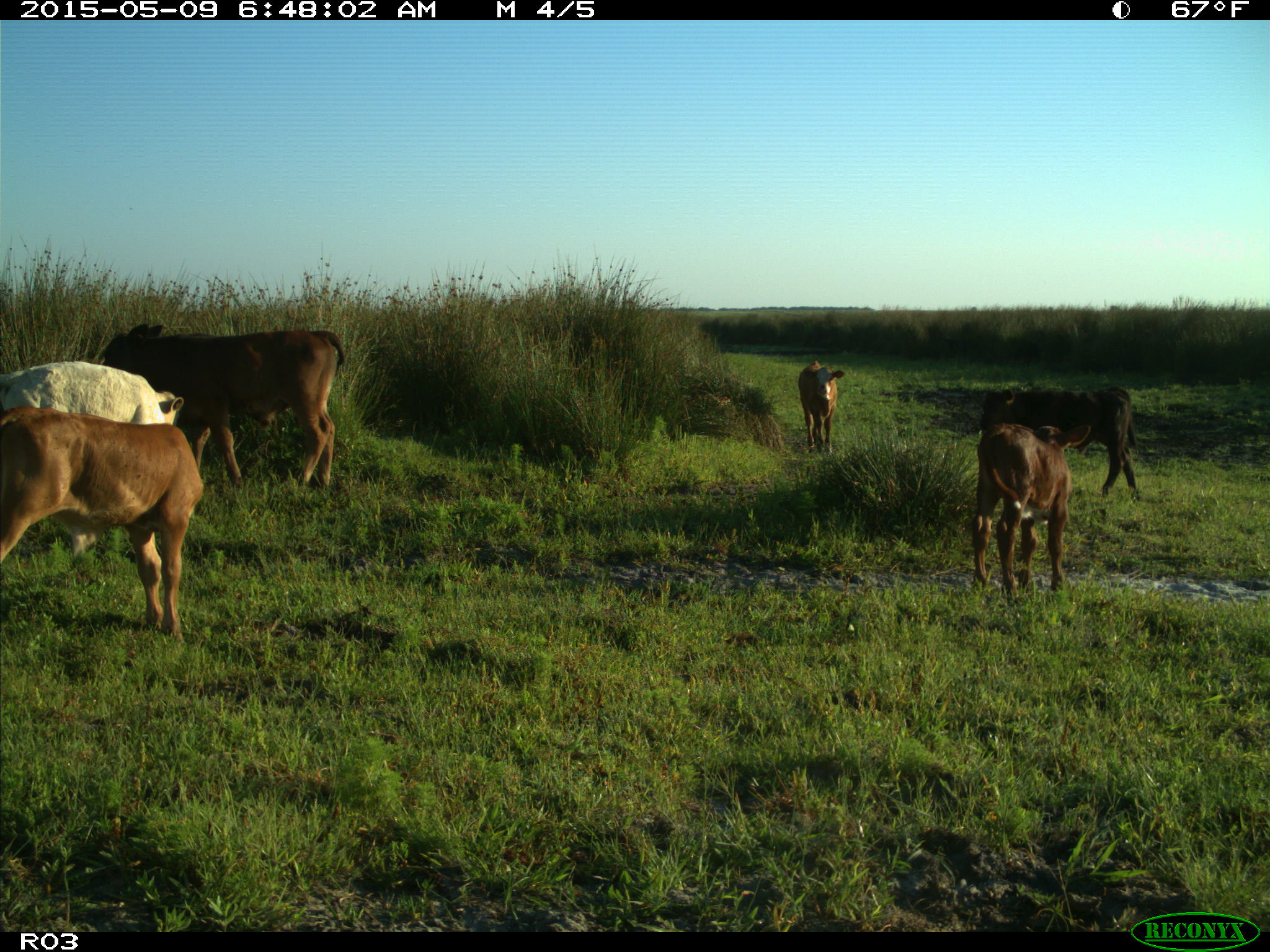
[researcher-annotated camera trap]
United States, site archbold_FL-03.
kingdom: Animalia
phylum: Chordata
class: Mammalia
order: Artiodactyla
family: Bovidae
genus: Bos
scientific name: Bos taurus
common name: domestic cow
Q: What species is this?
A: Bos taurus (domestic cow).